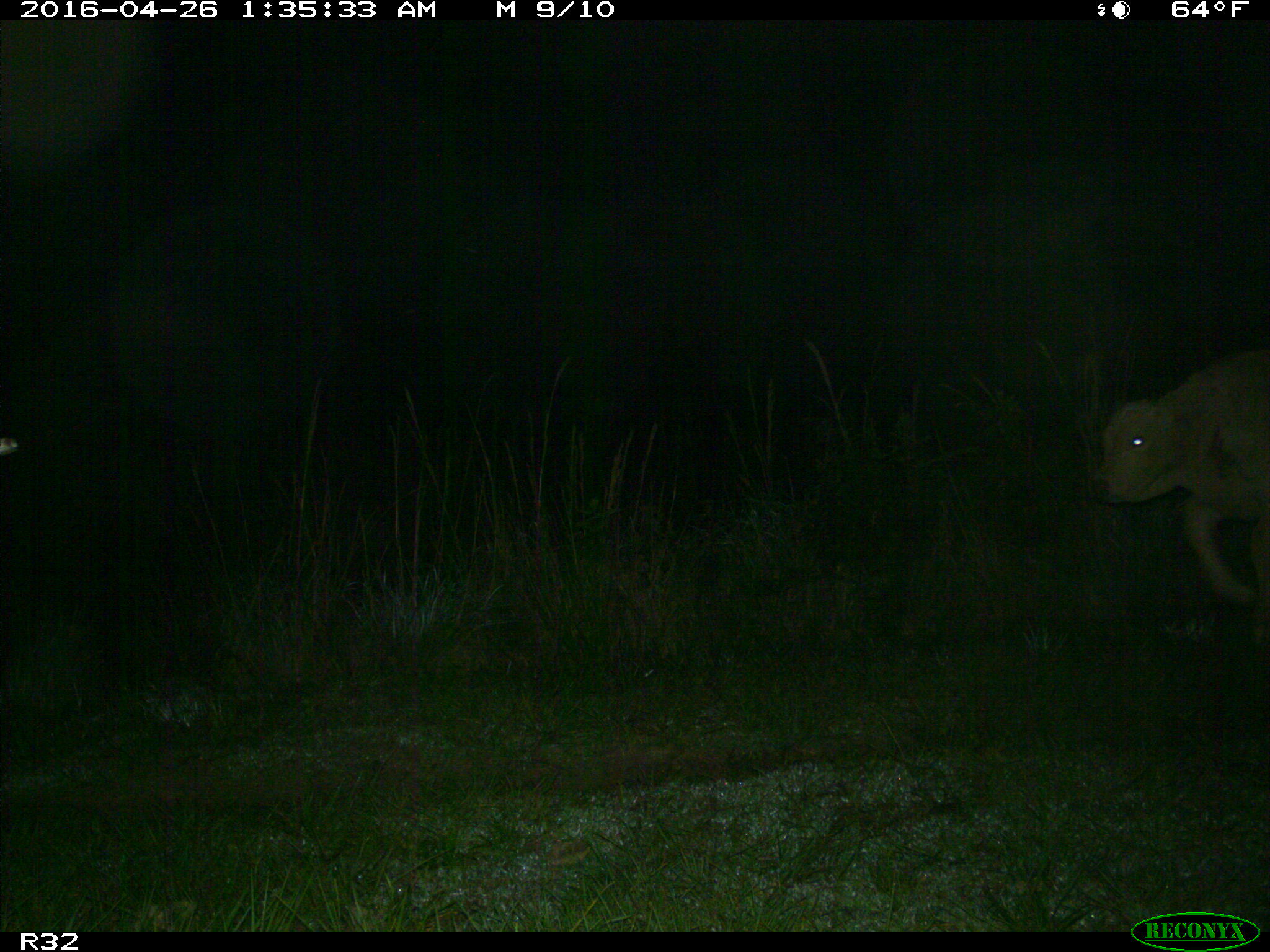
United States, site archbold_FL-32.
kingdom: Animalia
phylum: Chordata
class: Mammalia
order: Artiodactyla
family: Bovidae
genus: Bos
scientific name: Bos taurus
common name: domestic cow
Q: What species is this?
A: Bos taurus (domestic cow).